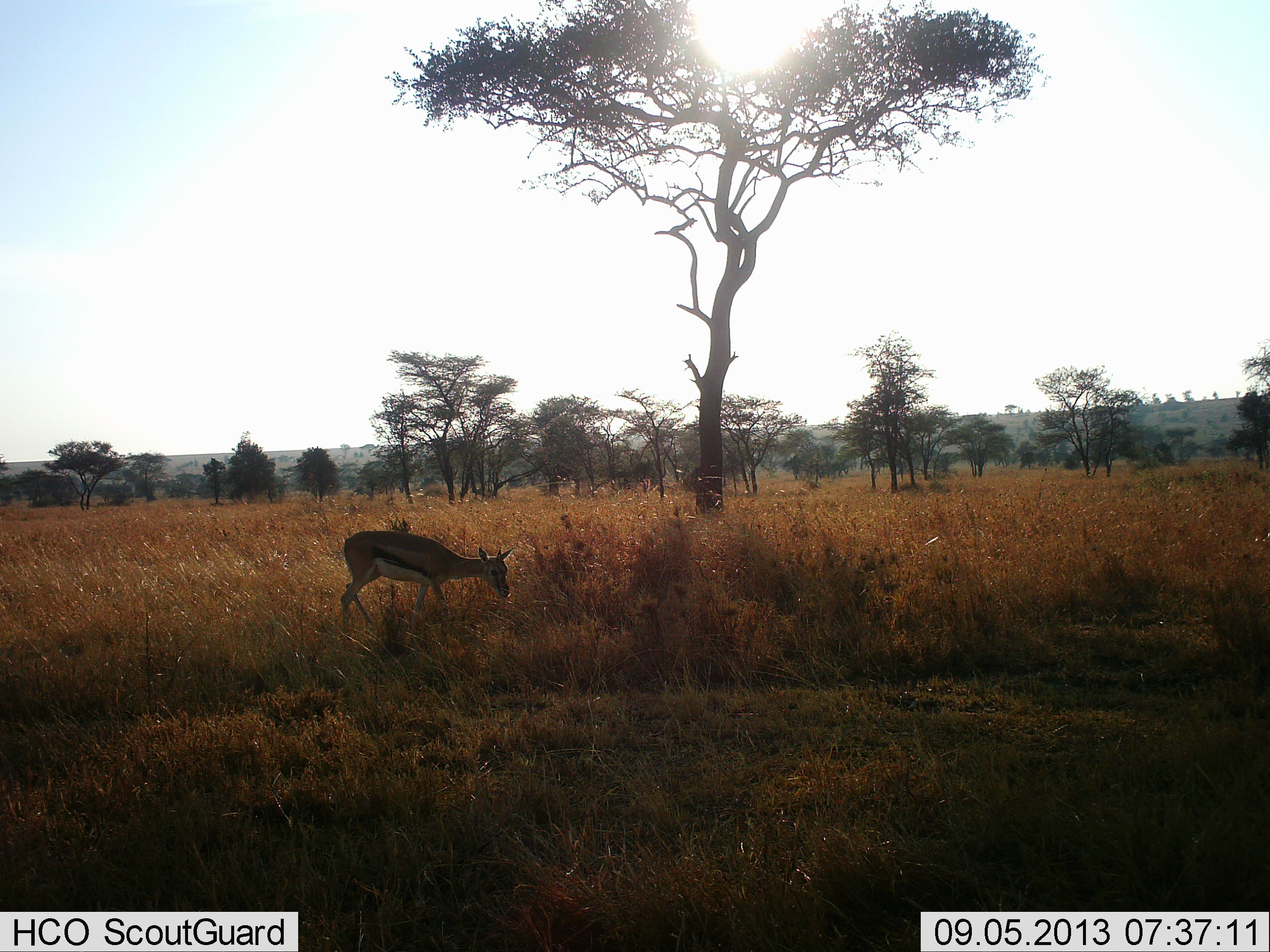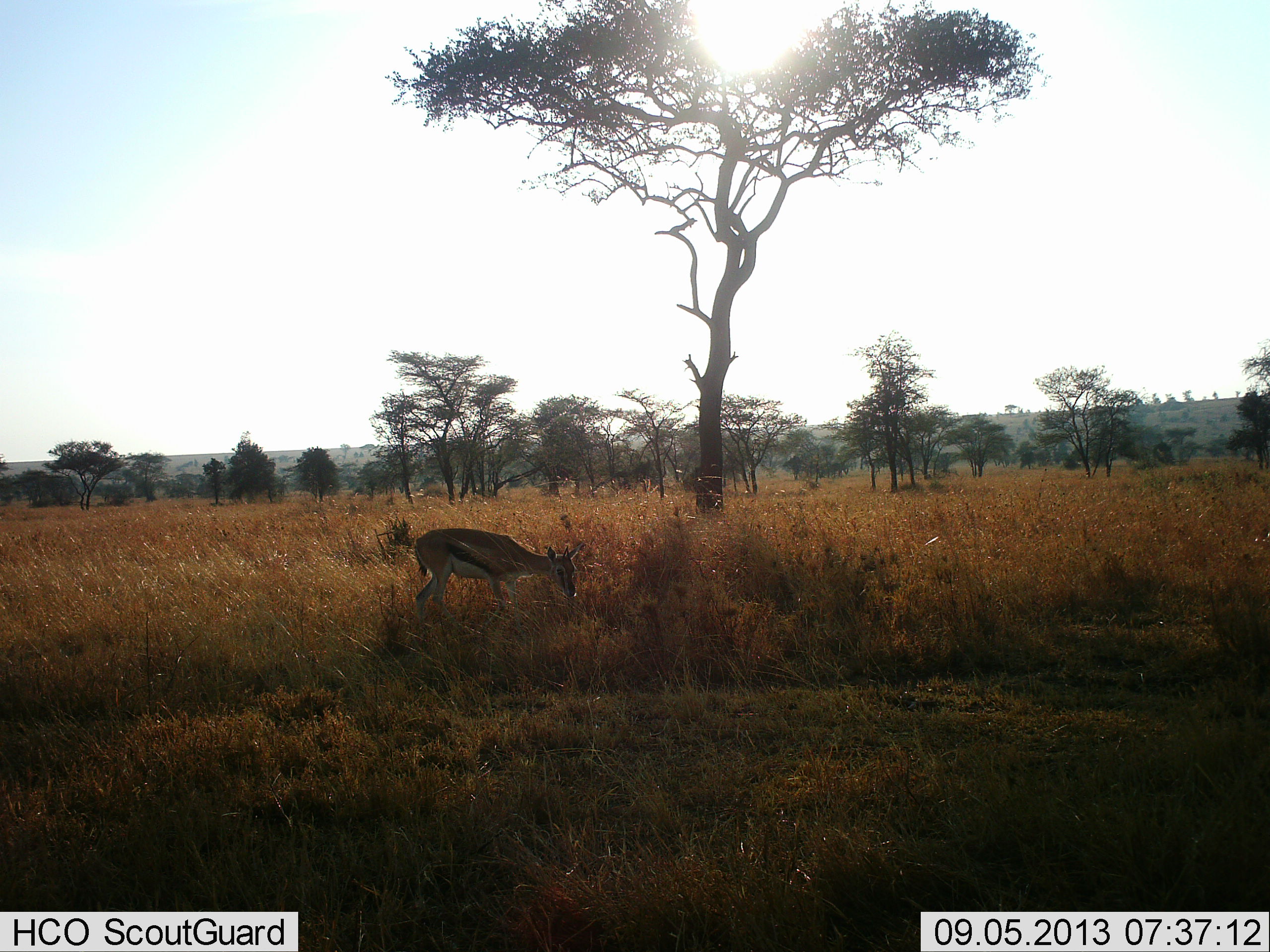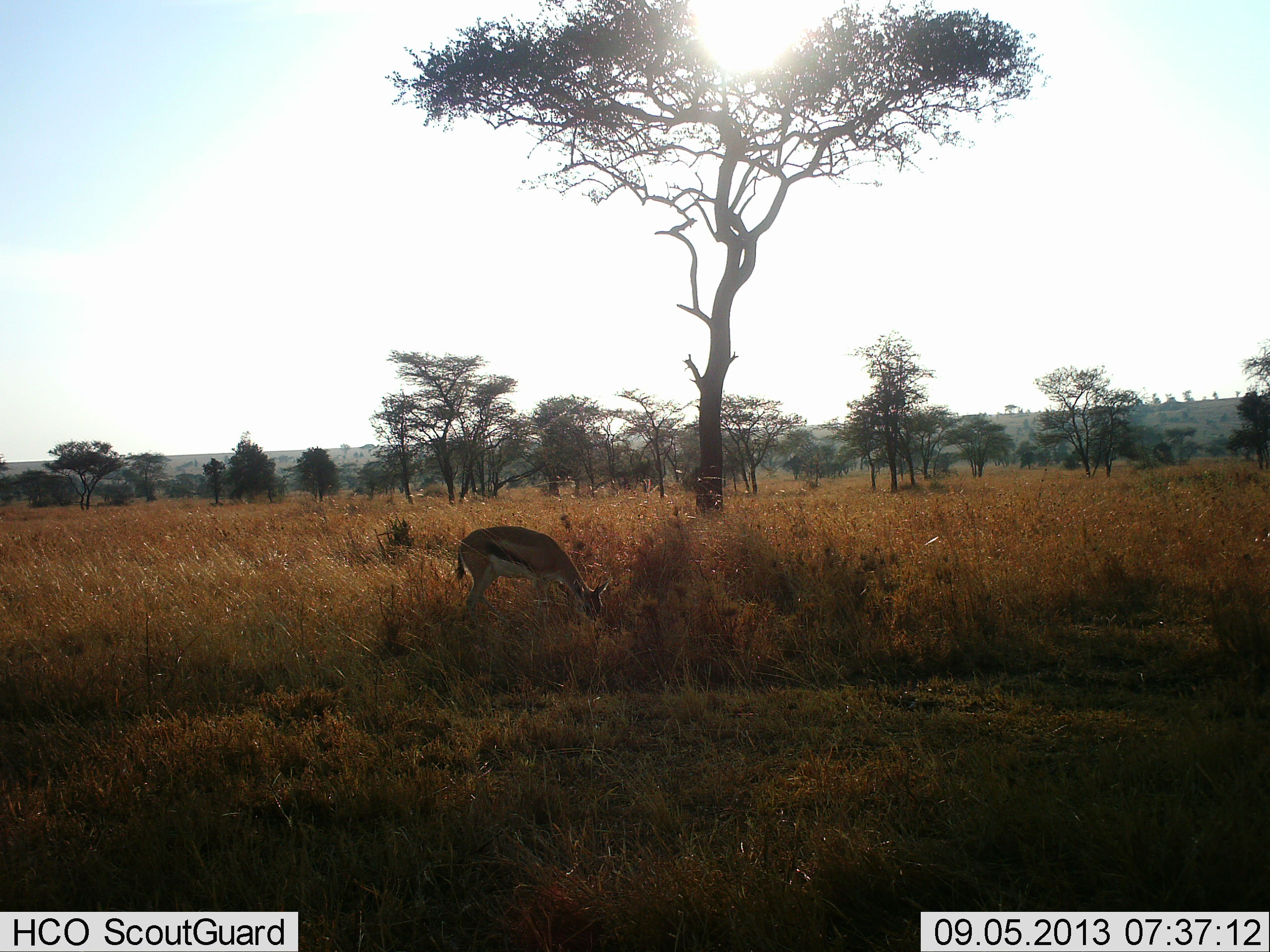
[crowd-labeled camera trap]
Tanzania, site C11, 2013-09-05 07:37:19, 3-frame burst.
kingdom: Animalia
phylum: Chordata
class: Mammalia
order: Artiodactyla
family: Bovidae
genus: Eudorcas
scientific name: Eudorcas thomsonii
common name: thomson's gazelle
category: gazellethomsons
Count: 1.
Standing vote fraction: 18%.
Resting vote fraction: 0%.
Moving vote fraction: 36%.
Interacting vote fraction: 0%.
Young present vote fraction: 0%.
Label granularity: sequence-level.